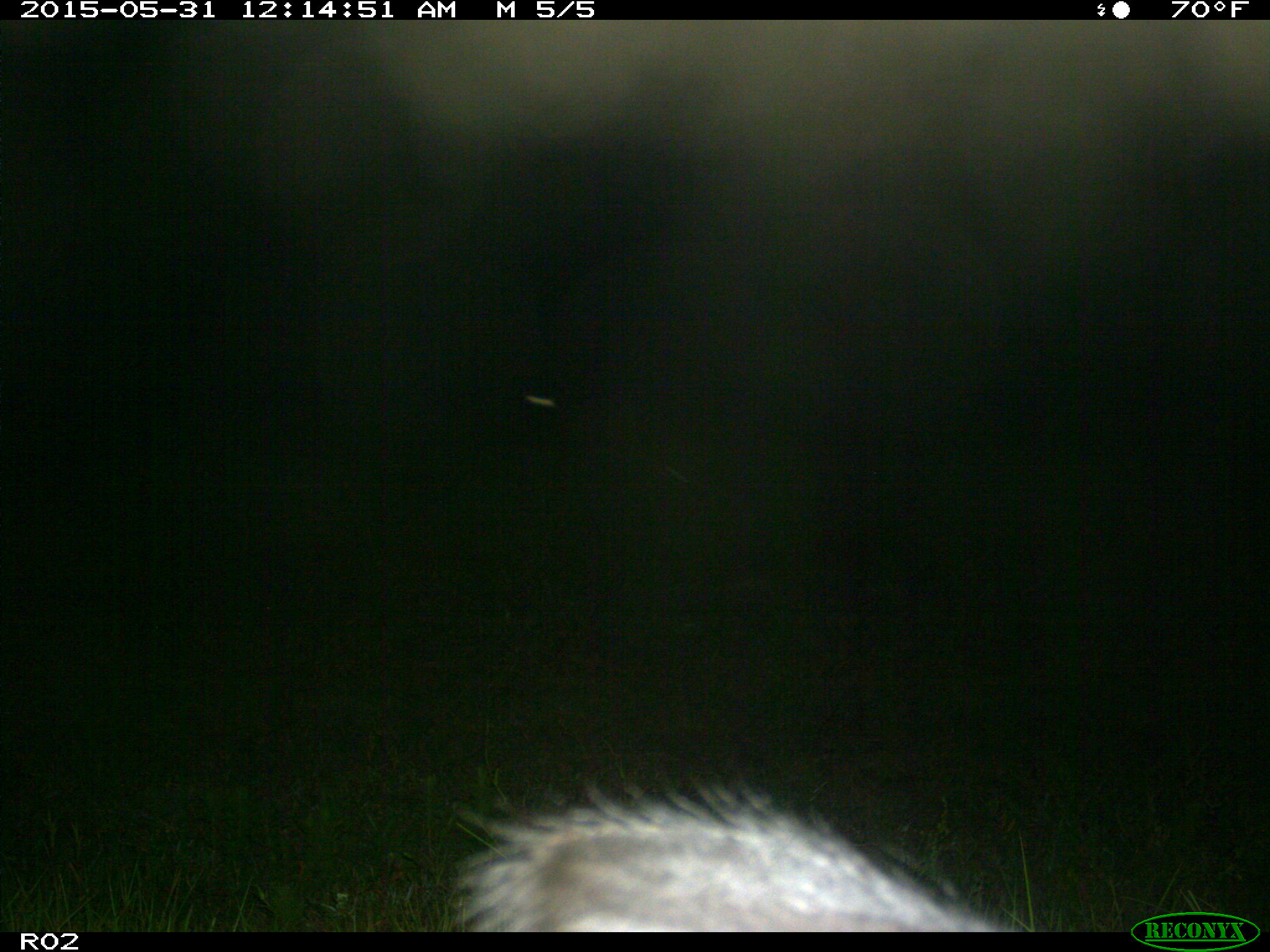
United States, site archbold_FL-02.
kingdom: Animalia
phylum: Chordata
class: Mammalia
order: Artiodactyla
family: Cervidae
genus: Cervus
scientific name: Cervus canadensis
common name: elk